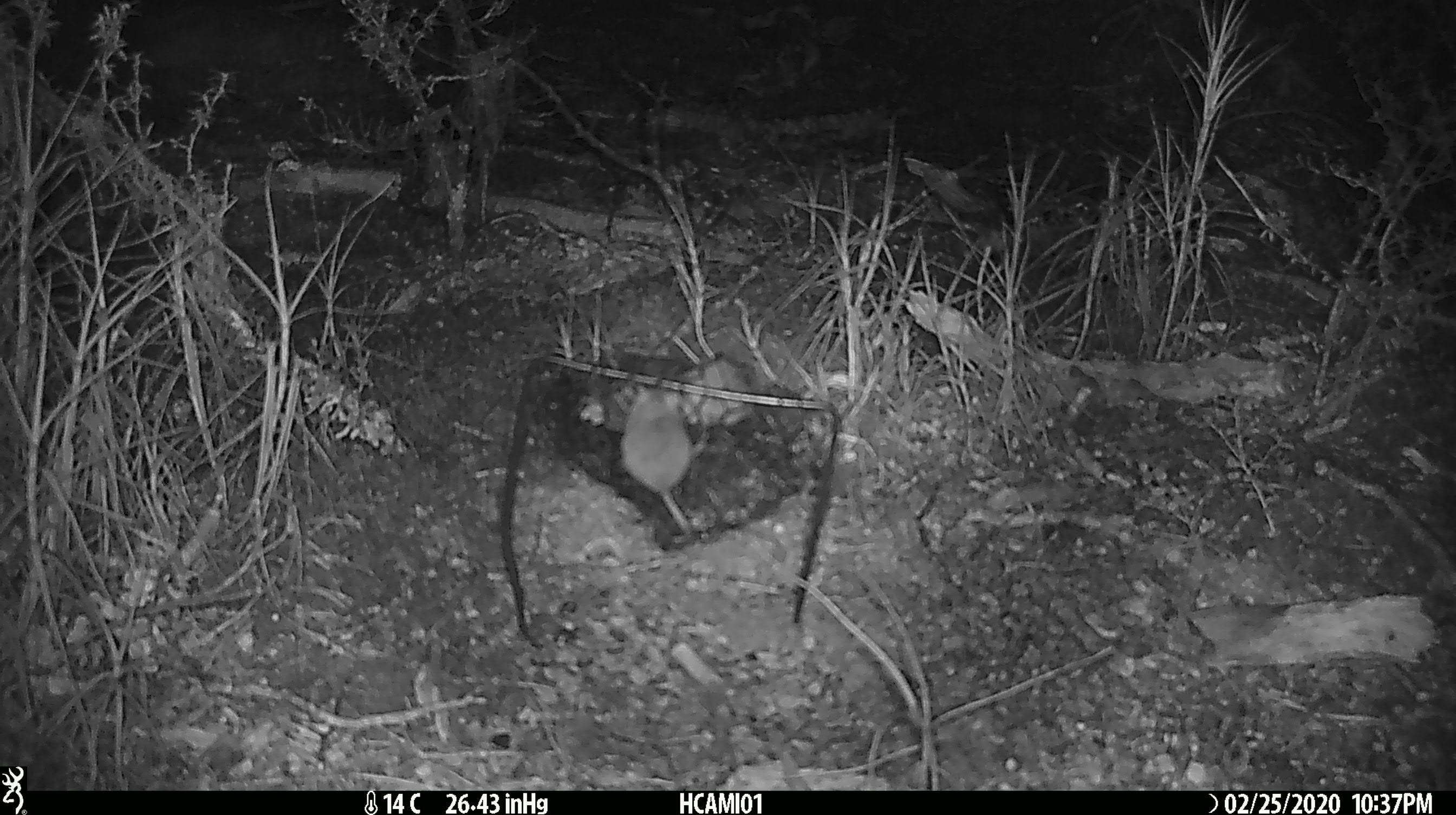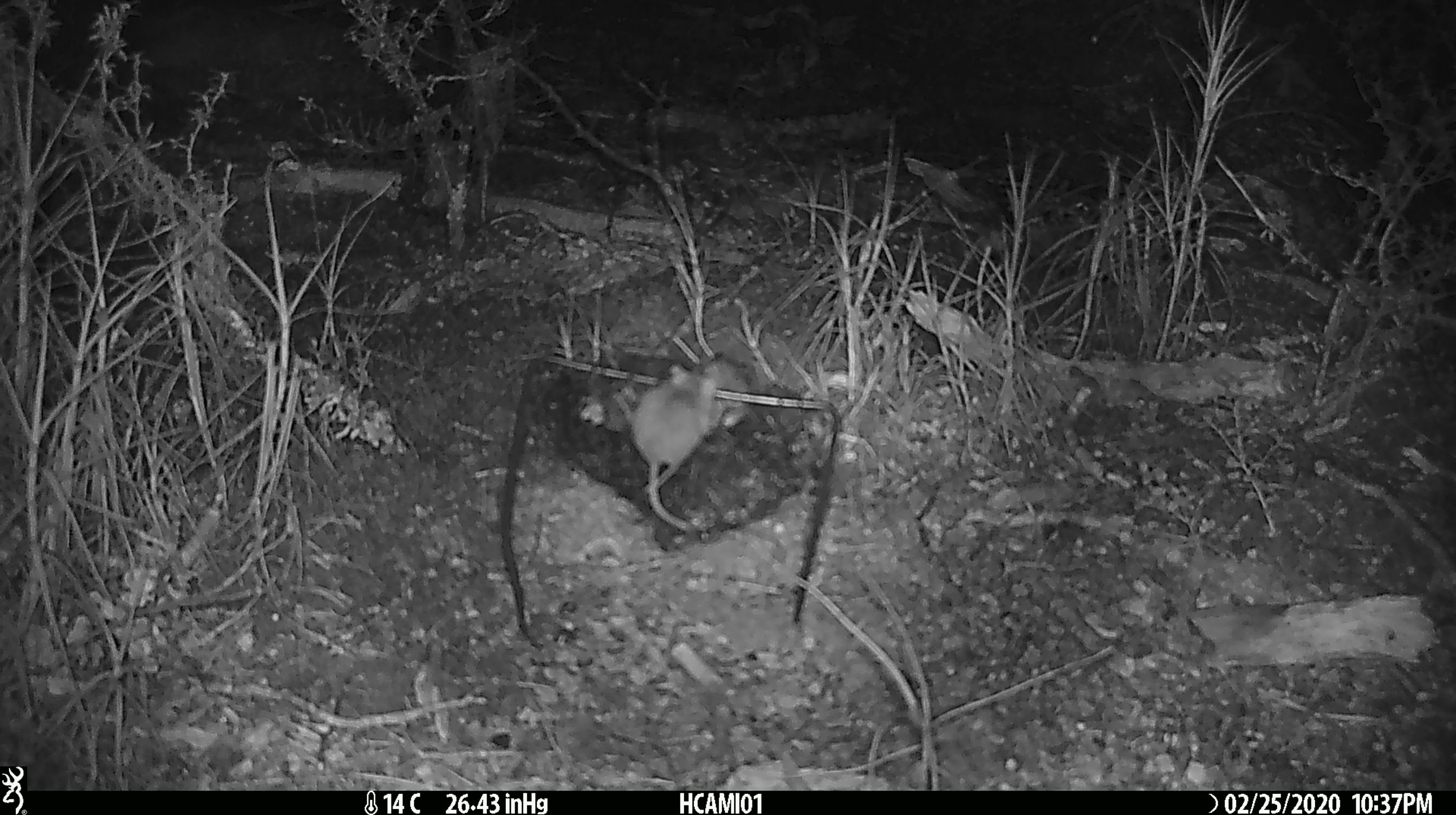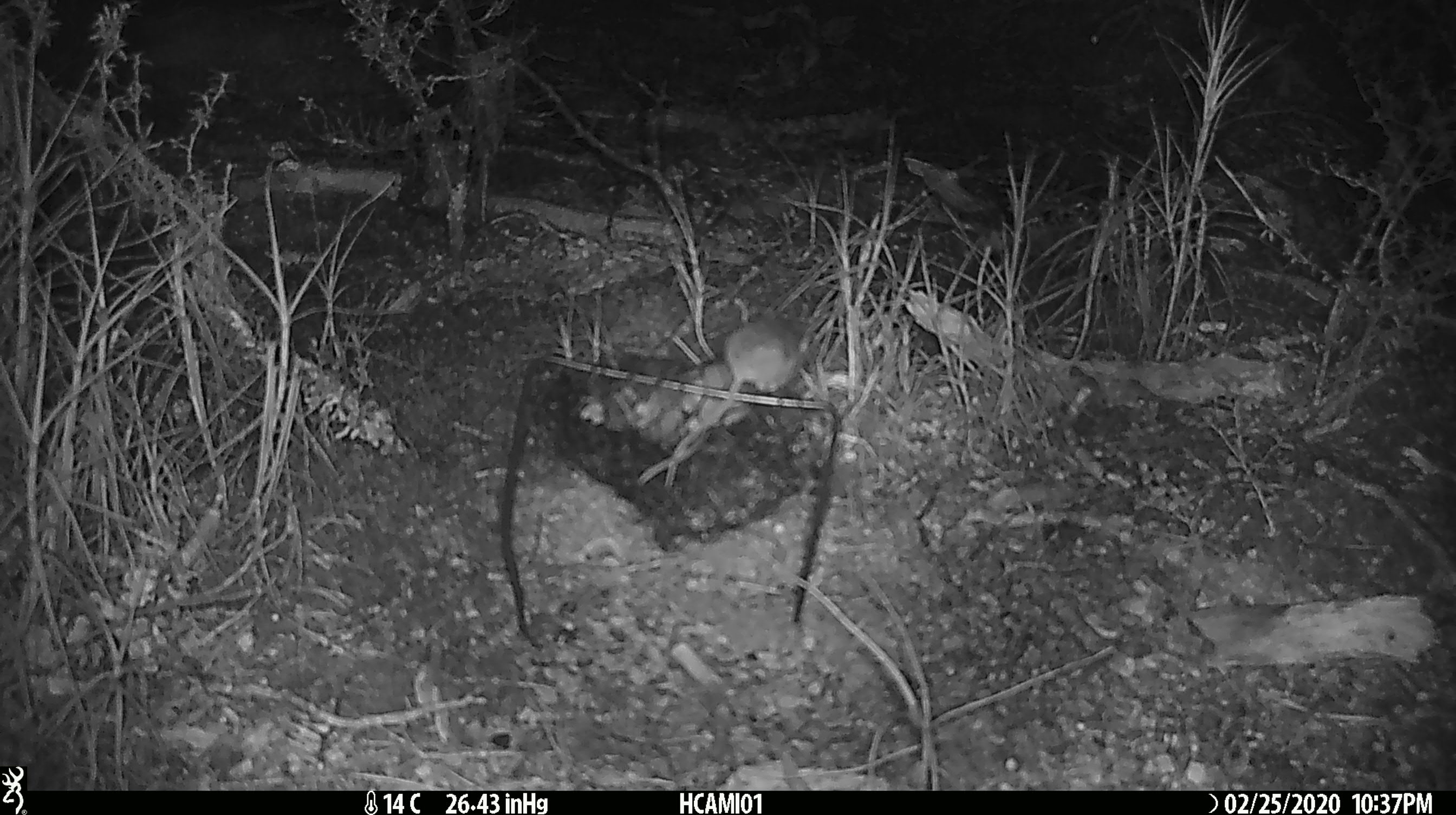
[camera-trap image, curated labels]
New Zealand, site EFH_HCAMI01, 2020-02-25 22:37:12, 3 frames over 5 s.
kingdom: Animalia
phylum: Chordata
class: Mammalia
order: Rodentia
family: Muridae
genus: Mus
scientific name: Mus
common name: mouse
Mouse (Mus).